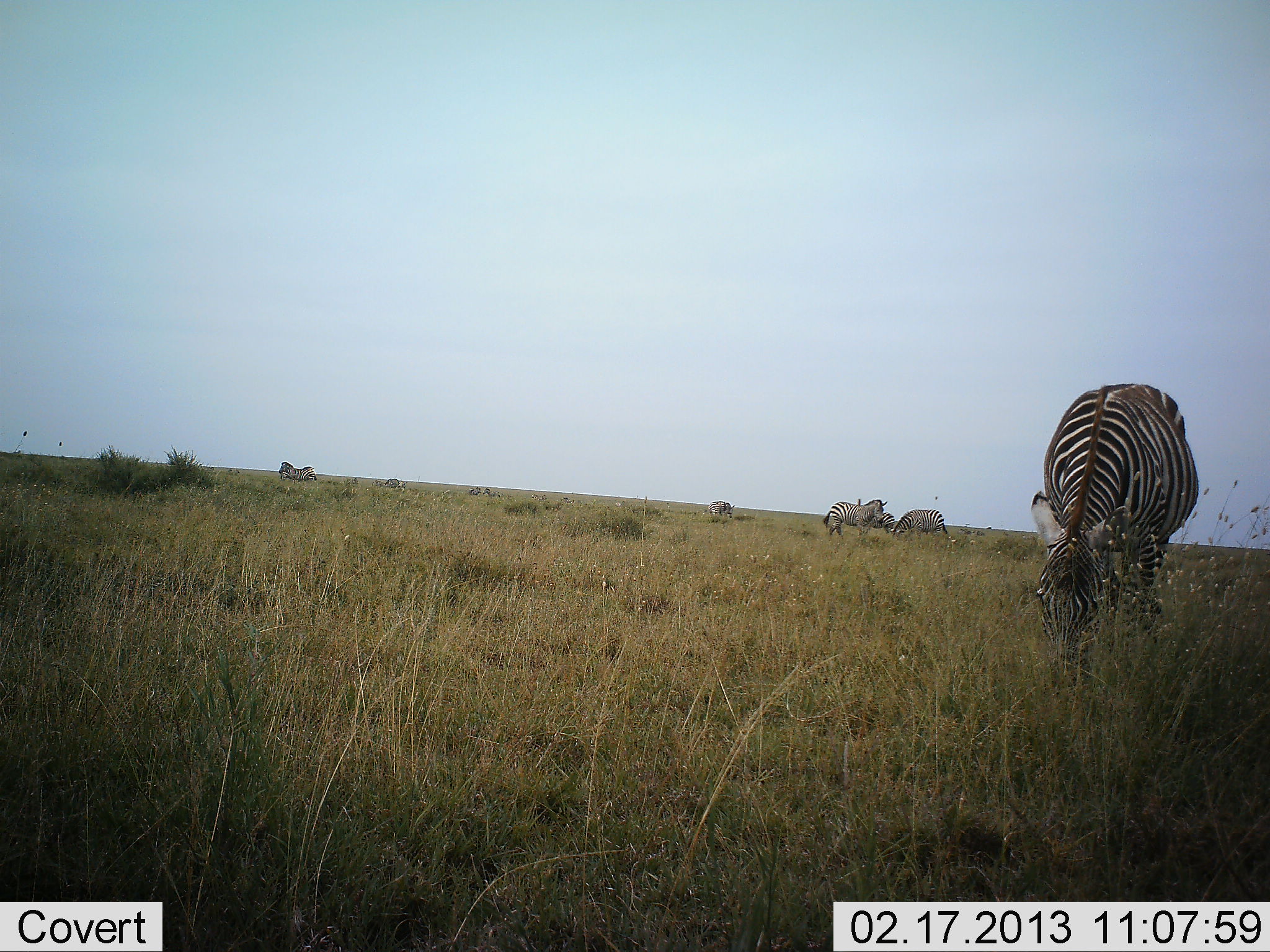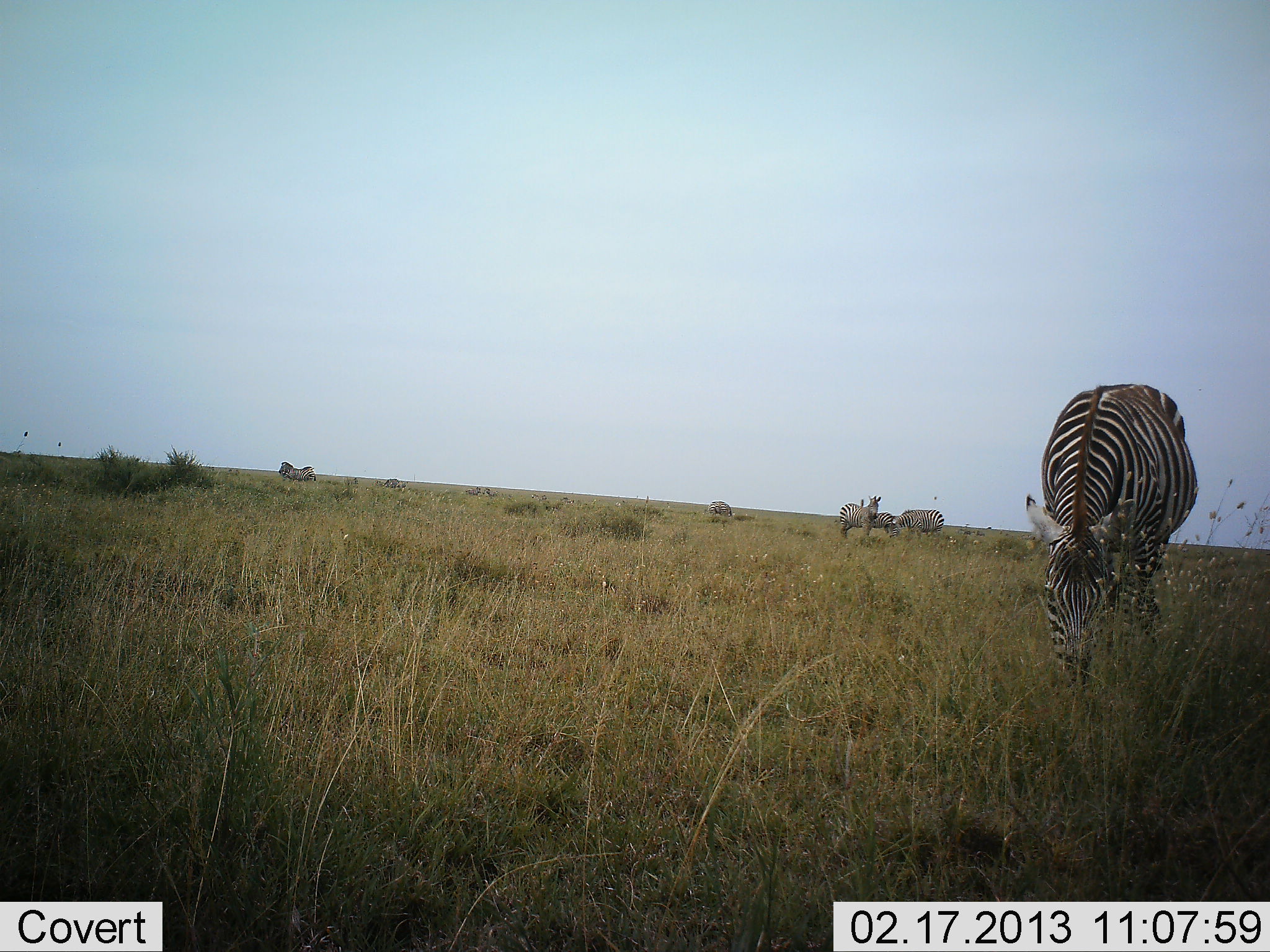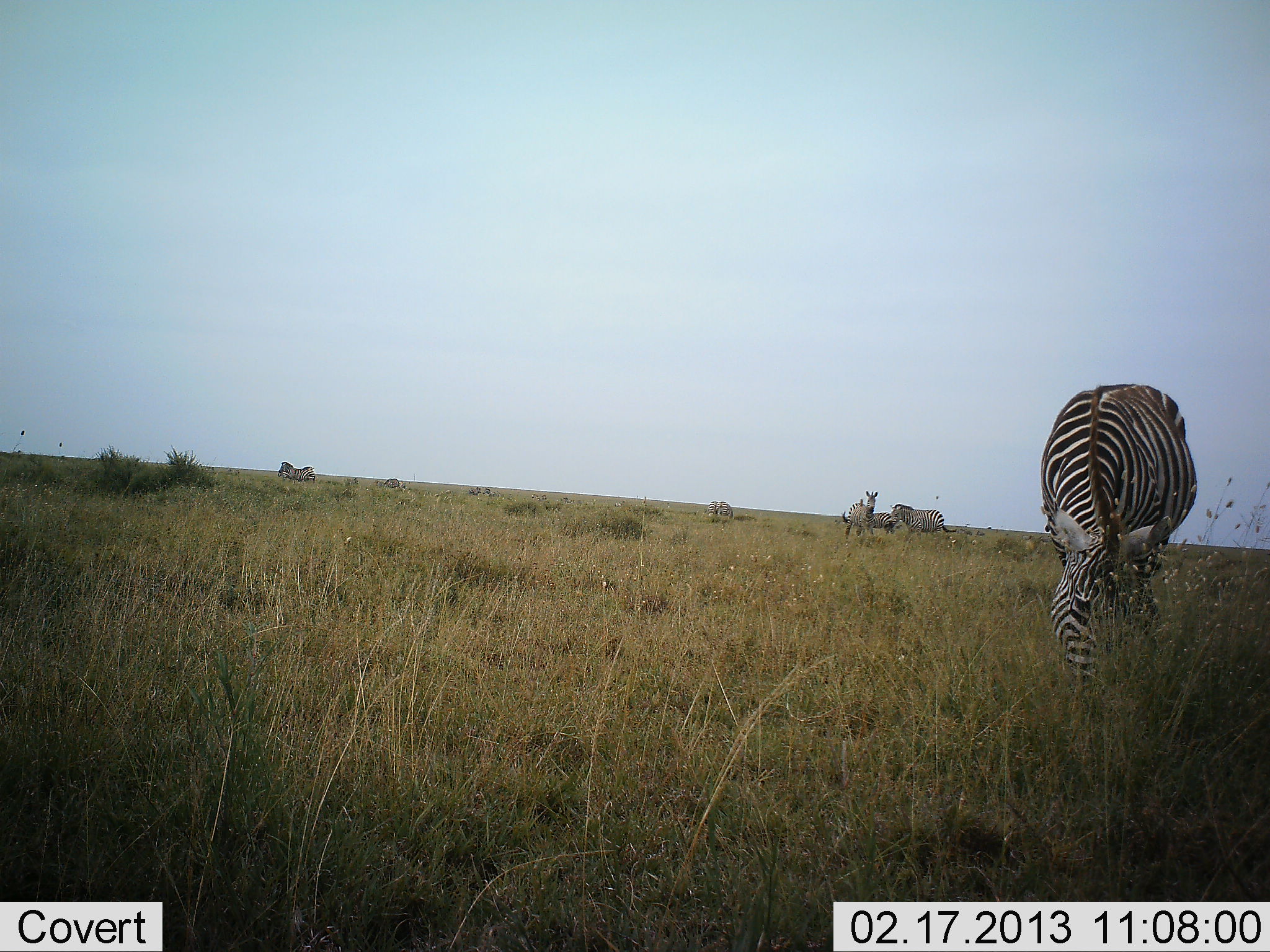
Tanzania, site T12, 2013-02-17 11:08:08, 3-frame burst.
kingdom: Animalia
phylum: Chordata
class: Mammalia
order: Perissodactyla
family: Equidae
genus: Equus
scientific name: Equus quagga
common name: plains zebra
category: zebra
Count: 6.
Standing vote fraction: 54%.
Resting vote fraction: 0%.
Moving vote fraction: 4%.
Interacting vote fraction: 0%.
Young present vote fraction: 0%.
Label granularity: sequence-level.